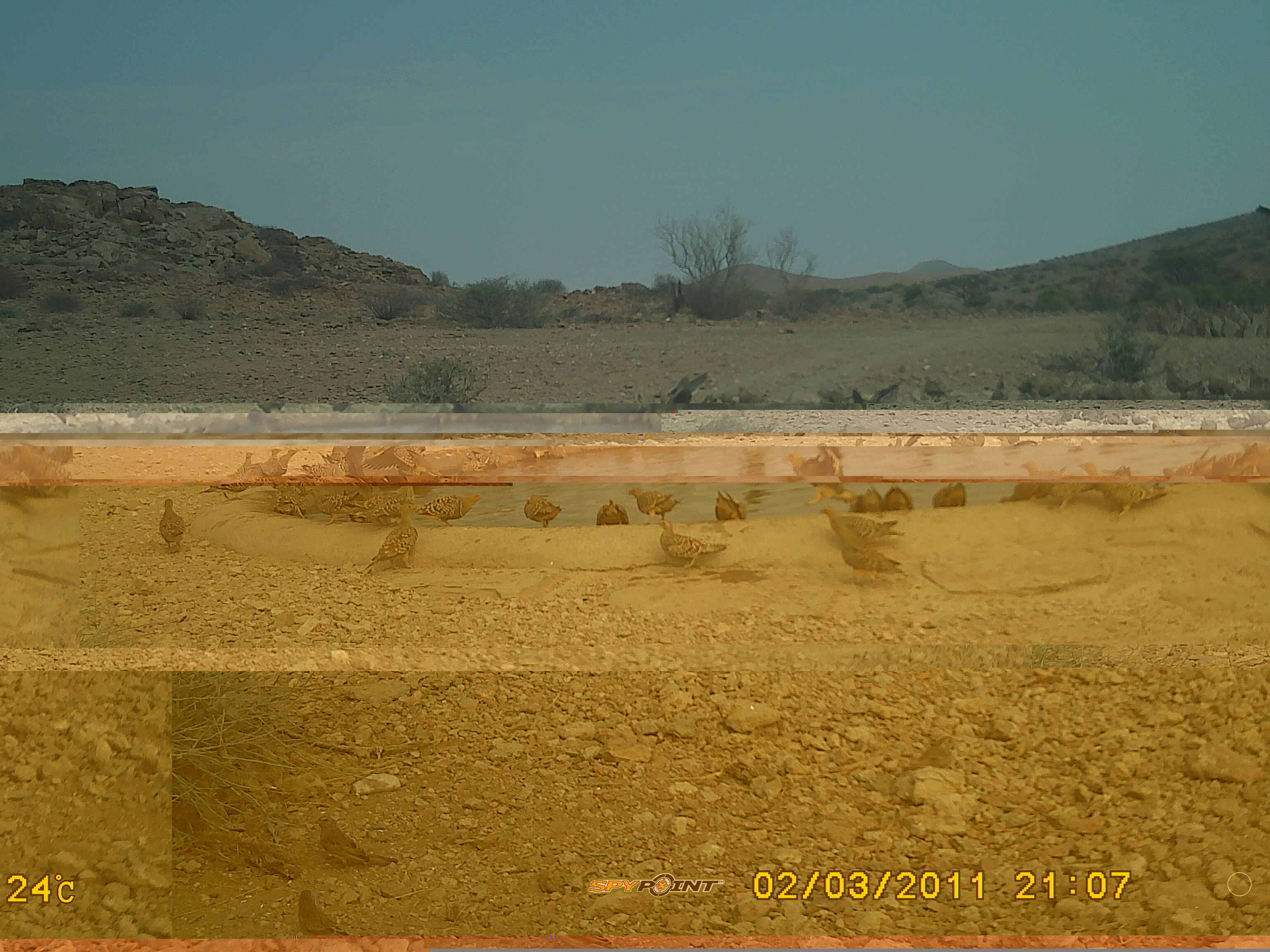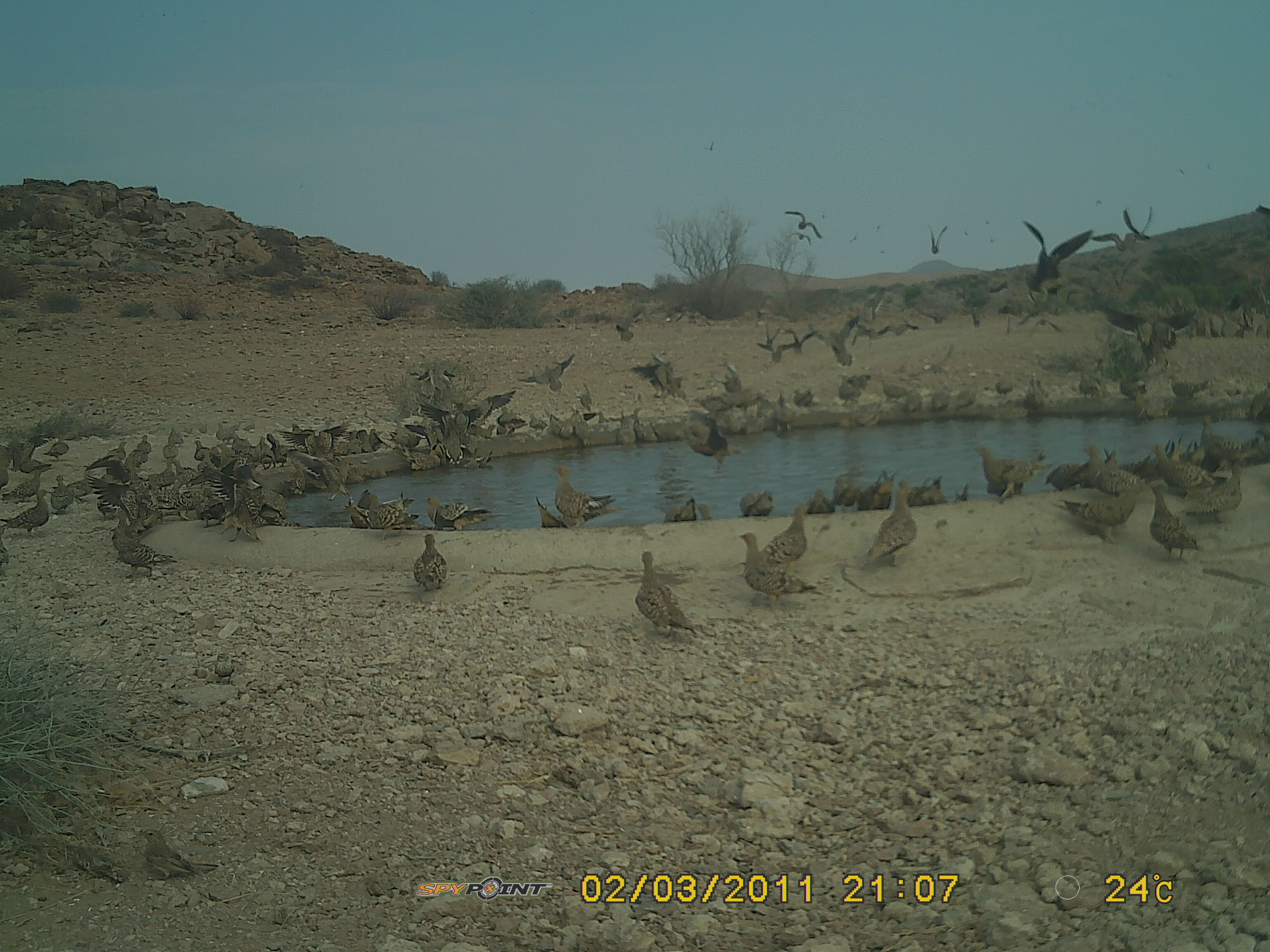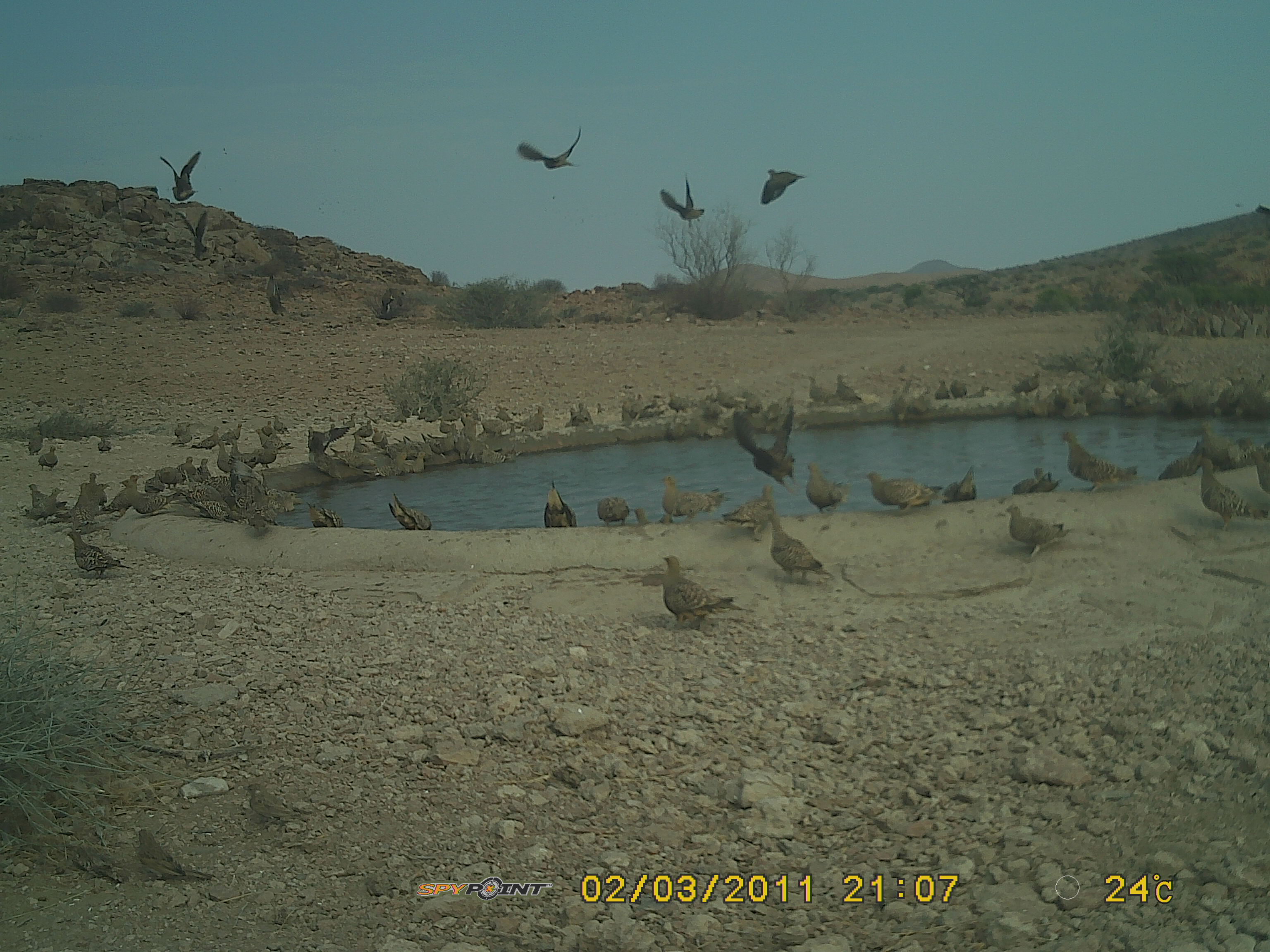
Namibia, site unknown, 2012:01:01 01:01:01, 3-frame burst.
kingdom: Animalia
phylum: Chordata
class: Aves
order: Pterocliformes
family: Pteroclidae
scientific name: Pteroclidae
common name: sandgrouse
Pteroclidae (sandgrouse).